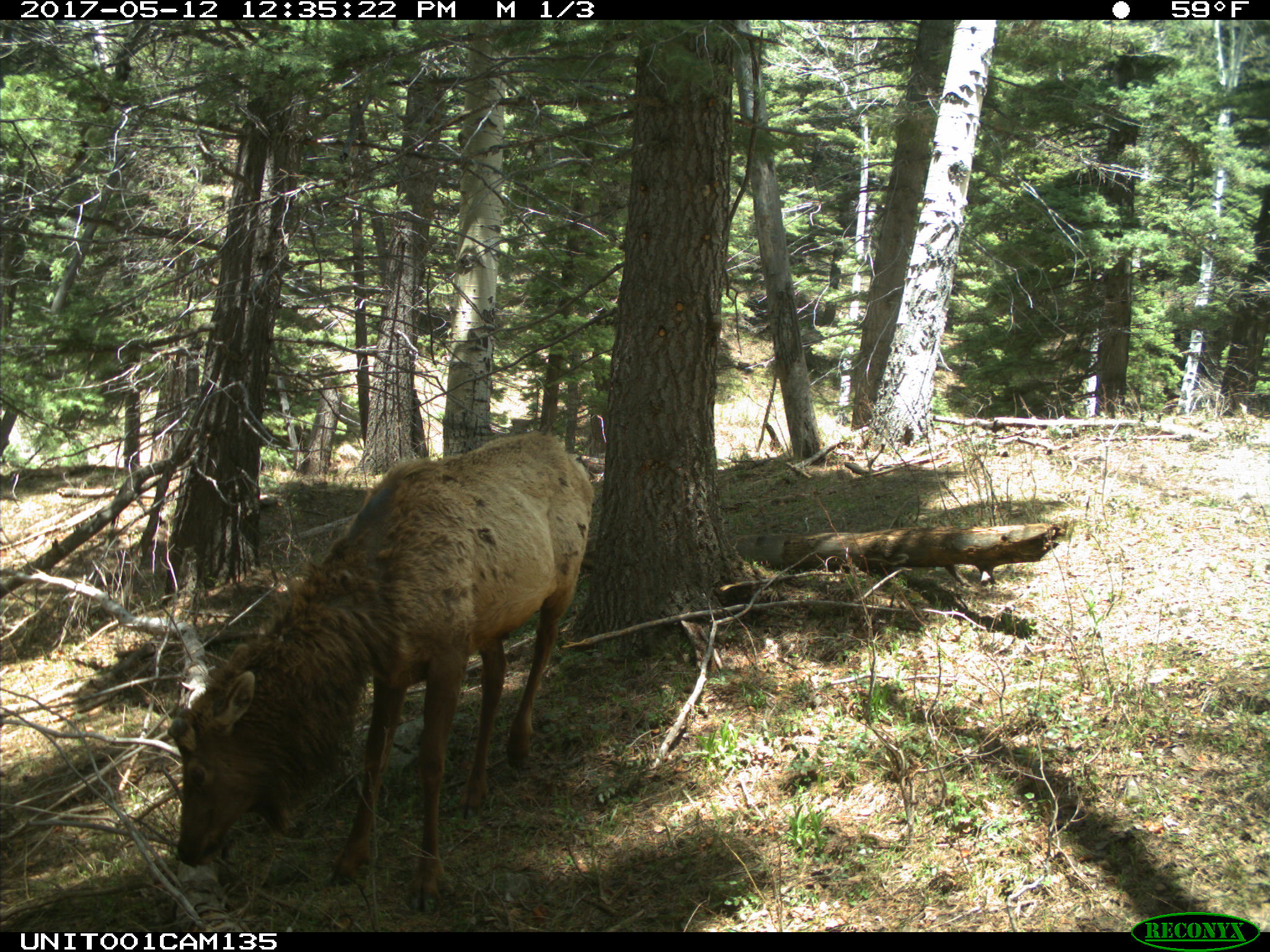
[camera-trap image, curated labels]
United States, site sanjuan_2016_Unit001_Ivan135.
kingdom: Animalia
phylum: Chordata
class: Mammalia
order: Artiodactyla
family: Cervidae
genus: Cervus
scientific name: Cervus elaphus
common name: red deer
Cervus elaphus (red deer).